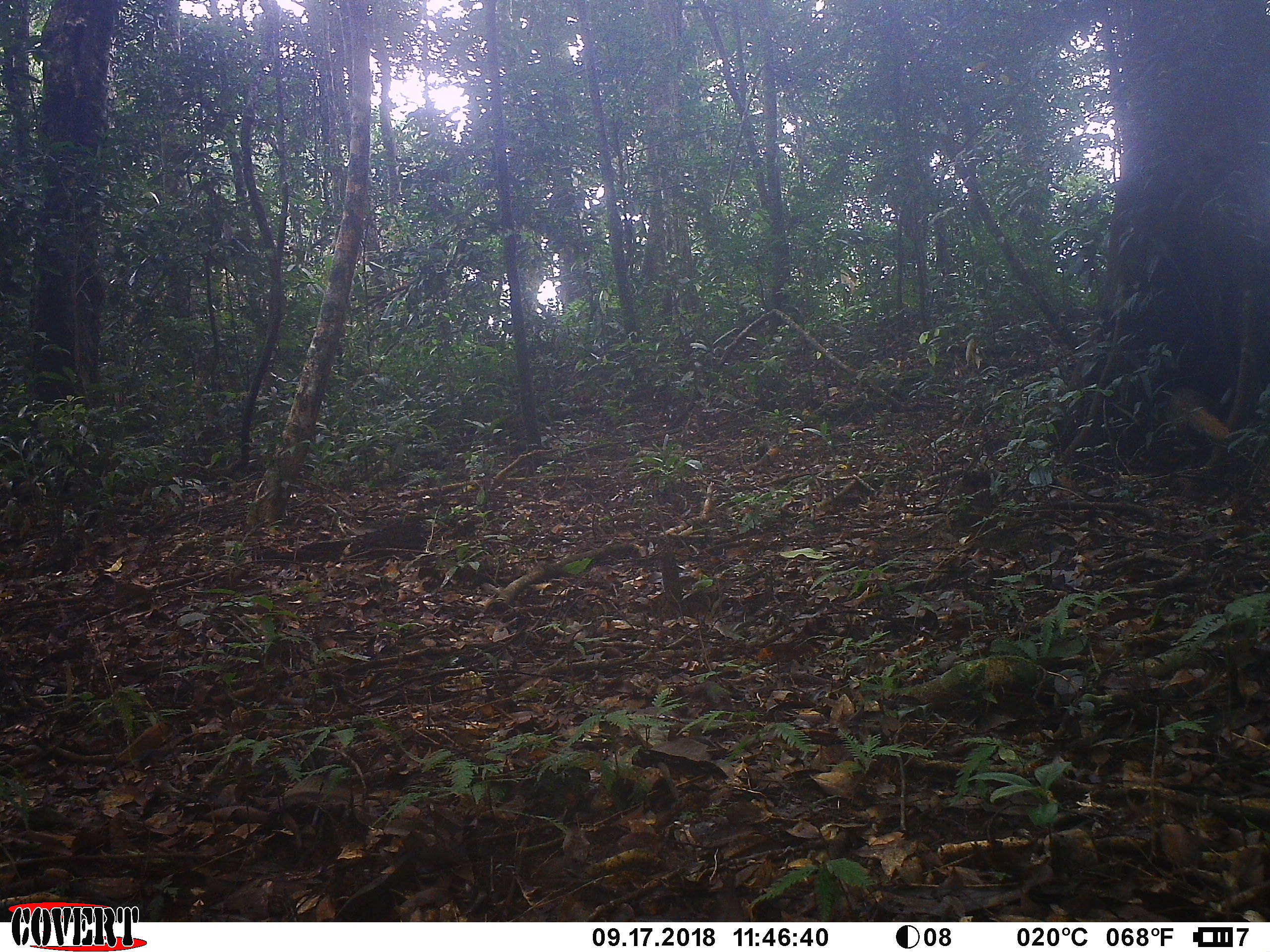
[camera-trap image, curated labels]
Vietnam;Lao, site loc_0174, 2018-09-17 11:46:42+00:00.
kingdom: Animalia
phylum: Chordata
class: Mammalia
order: Carnivora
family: Herpestidae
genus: Urva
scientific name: Urva urva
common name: crab-eating mongoose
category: crab eating mongoose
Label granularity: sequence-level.